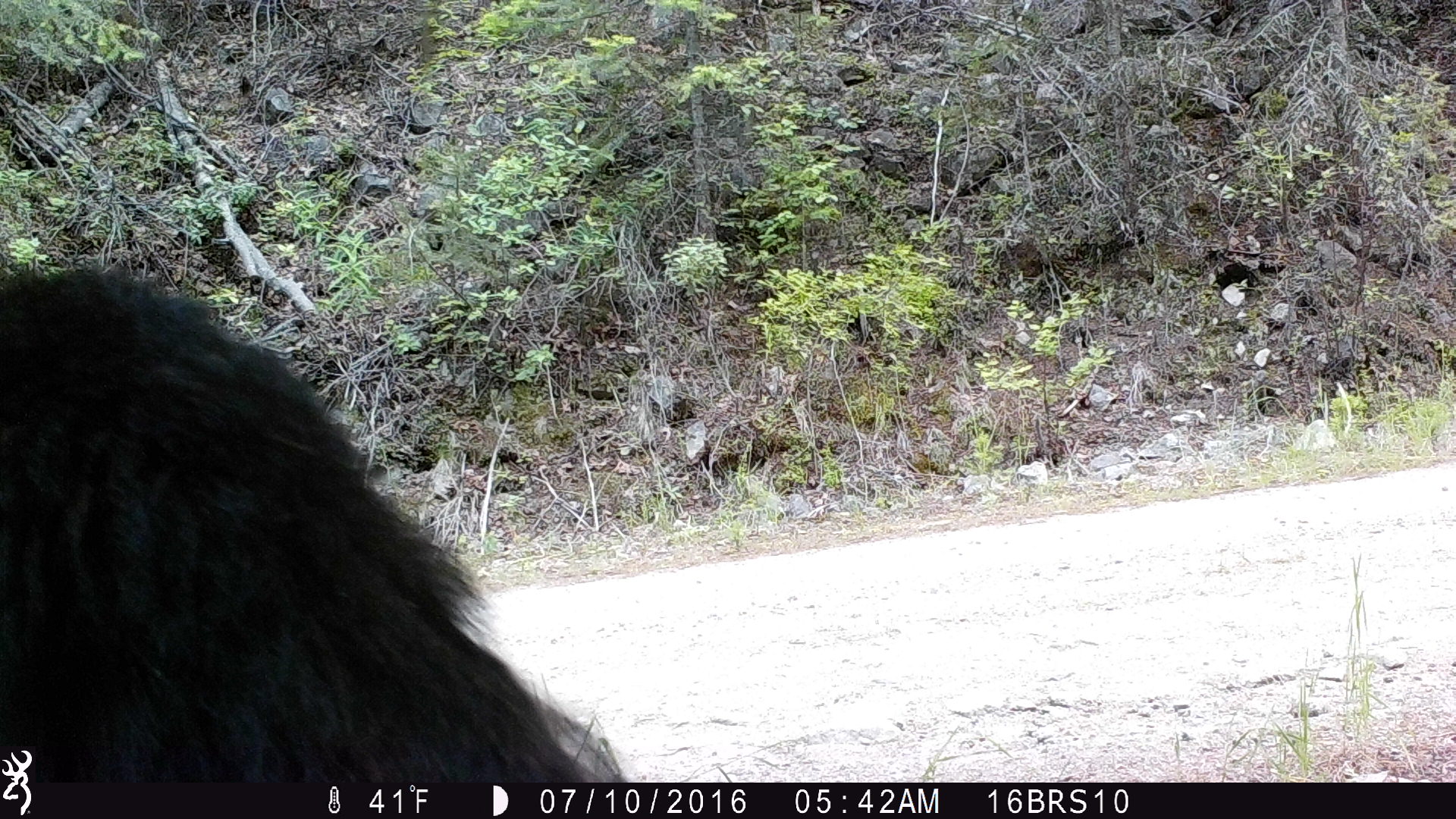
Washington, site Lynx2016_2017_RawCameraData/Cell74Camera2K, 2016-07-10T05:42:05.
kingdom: Animalia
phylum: Chordata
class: Mammalia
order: Carnivora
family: Ursidae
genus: Ursus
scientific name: Ursus americanus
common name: american black bear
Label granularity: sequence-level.